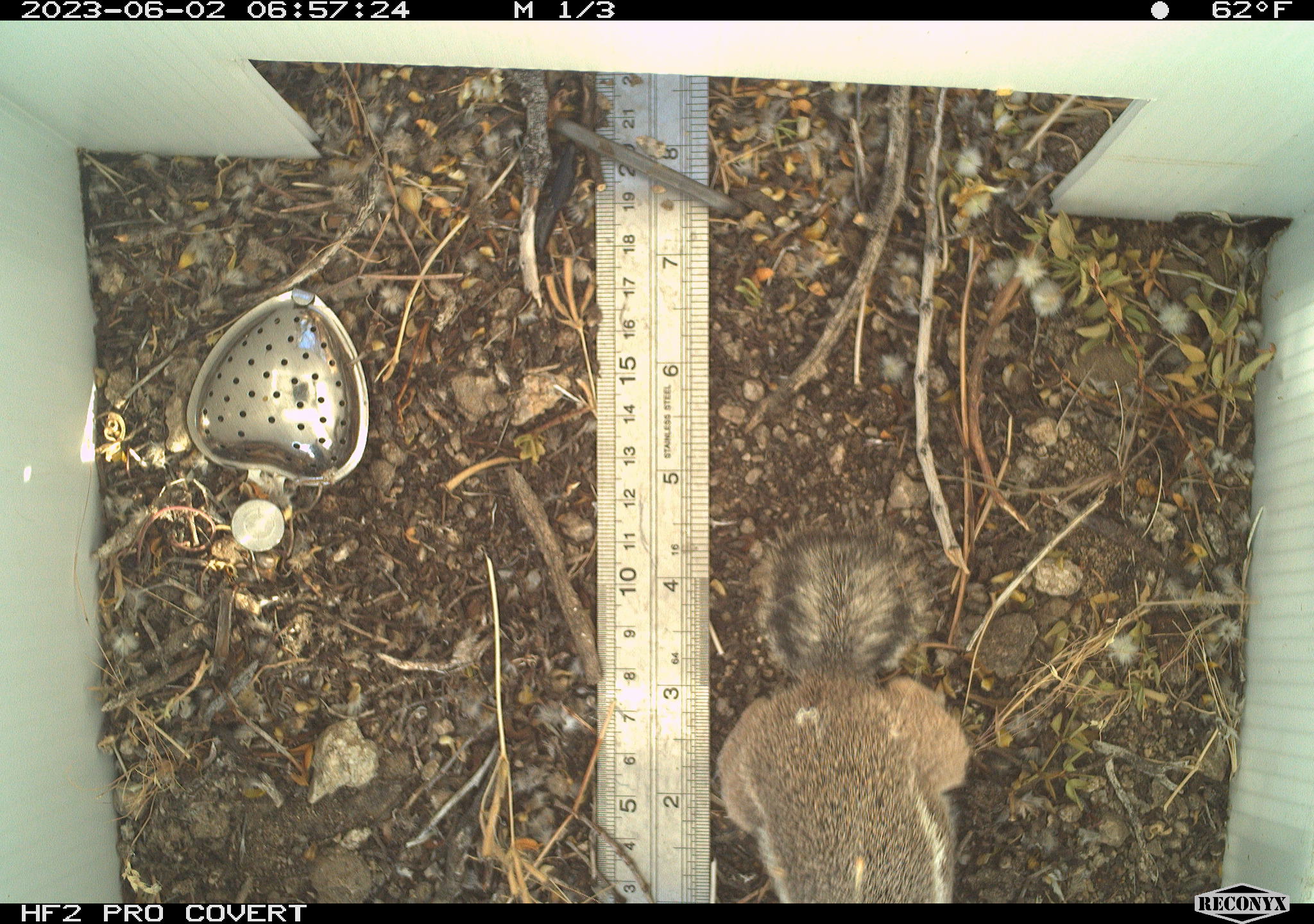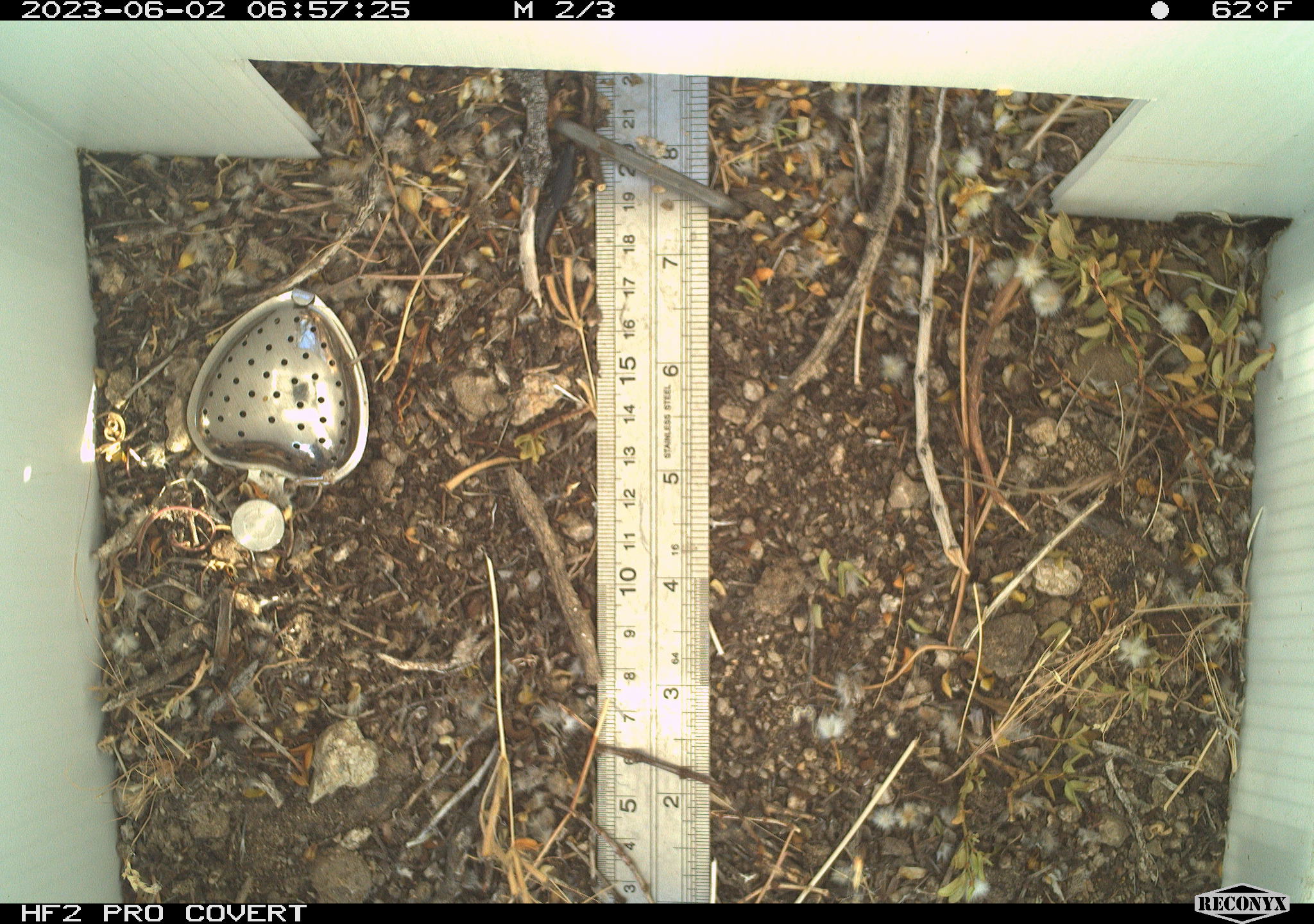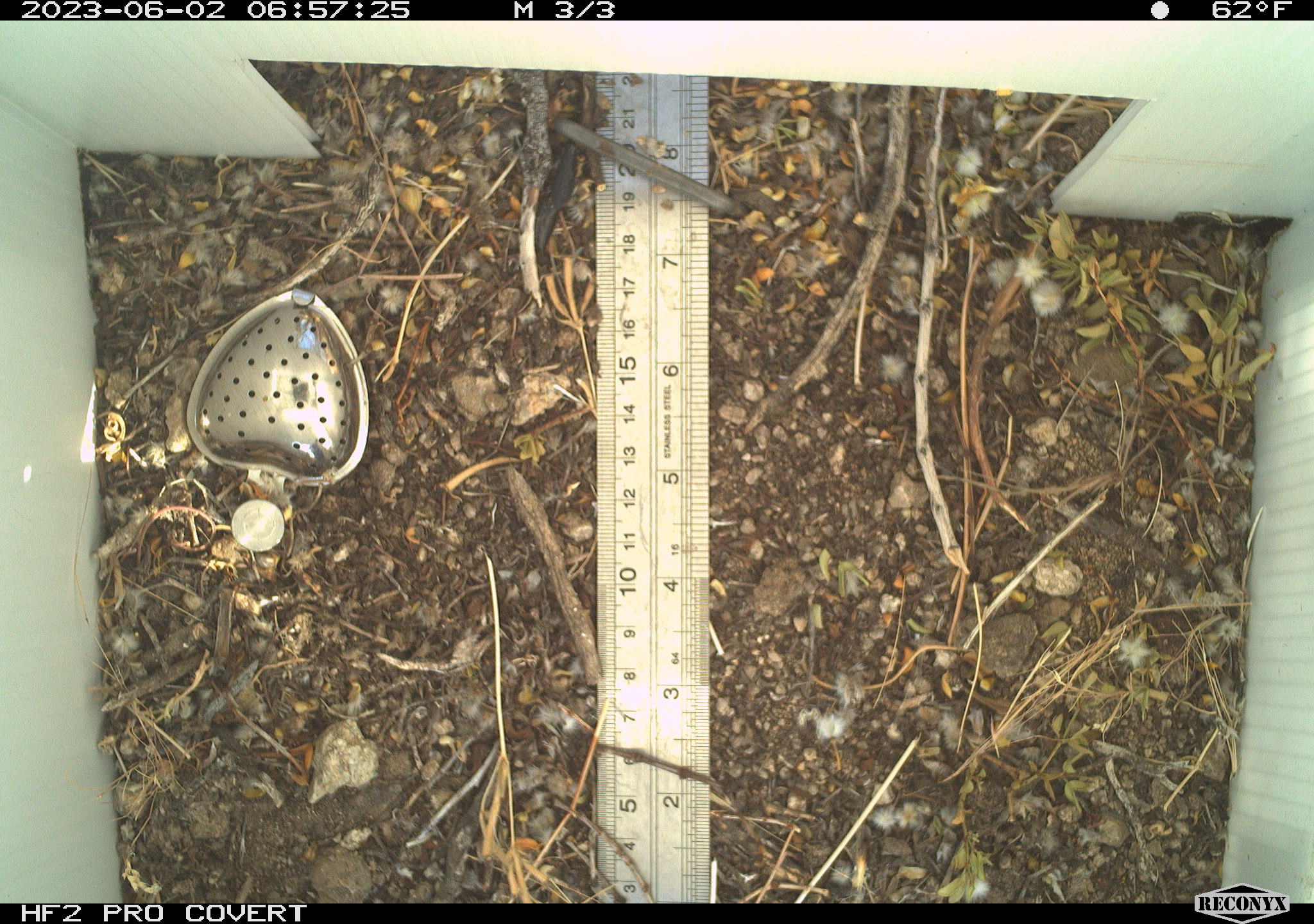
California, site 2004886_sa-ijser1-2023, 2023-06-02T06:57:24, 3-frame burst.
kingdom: Animalia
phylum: Chordata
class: Mammalia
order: Rodentia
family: Sciuridae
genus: Ammospermophilus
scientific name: Ammospermophilus leucurus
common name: white-tailed antelope squirrel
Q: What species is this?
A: White-tailed antelope squirrel (Ammospermophilus leucurus).